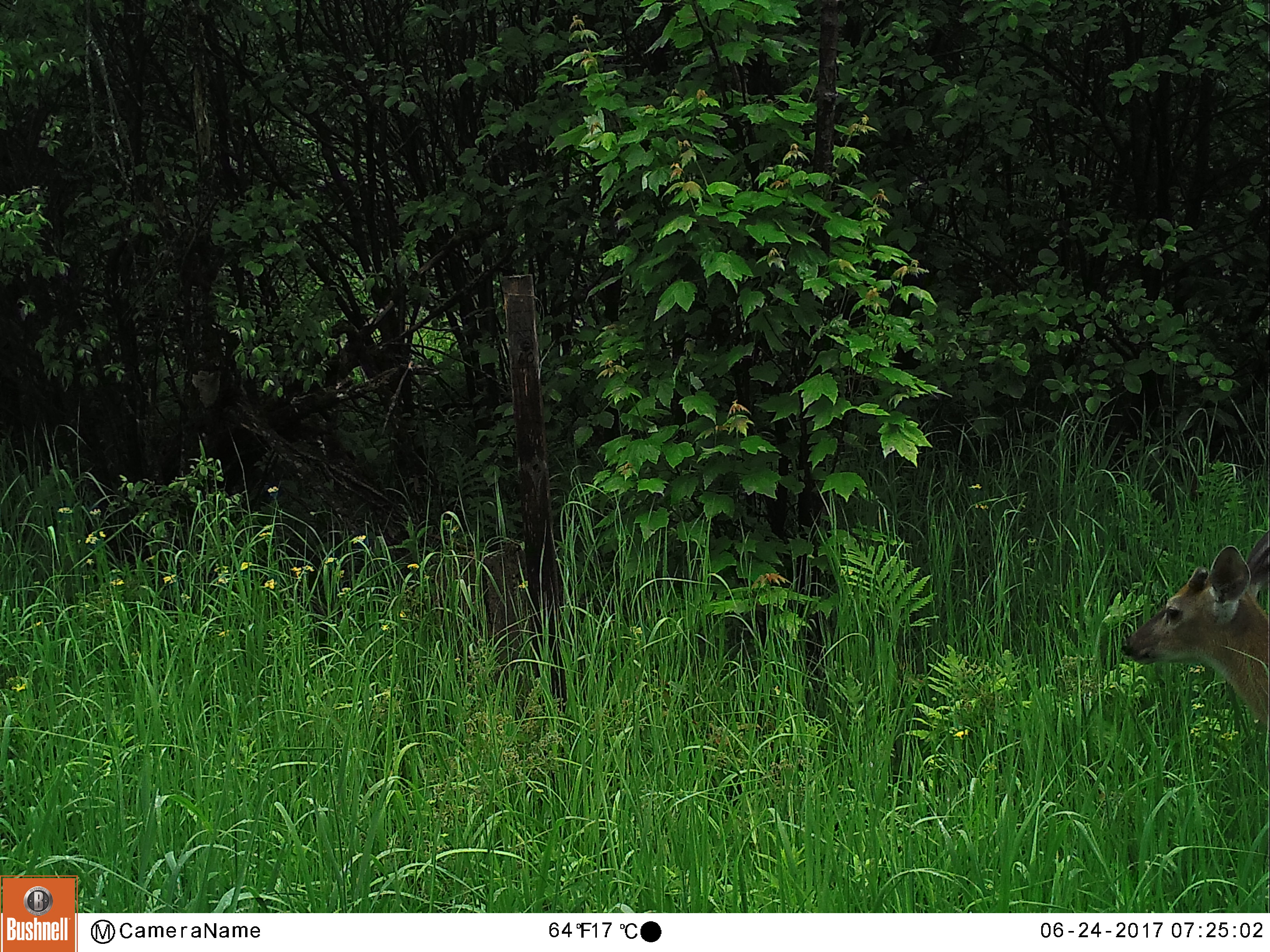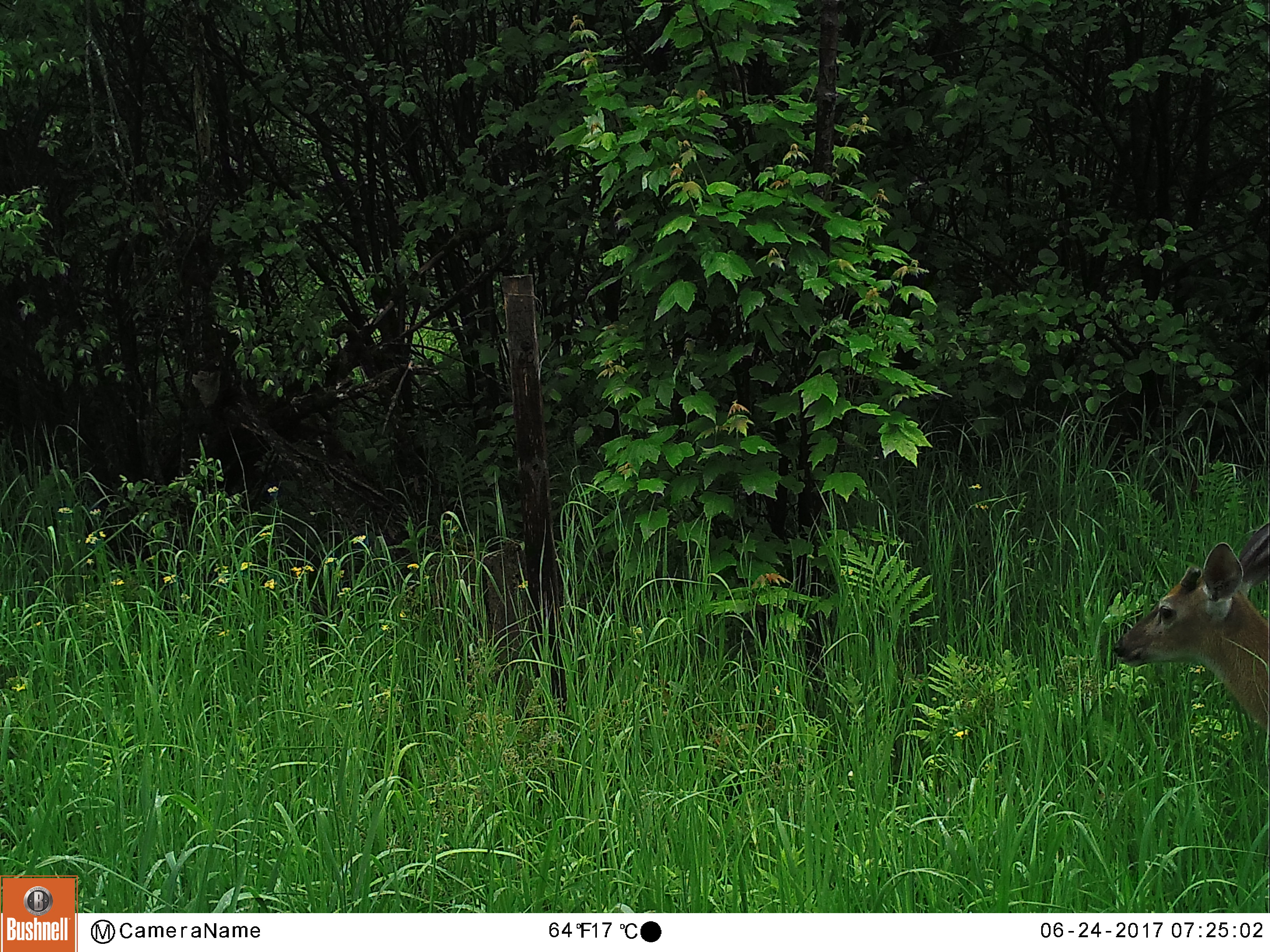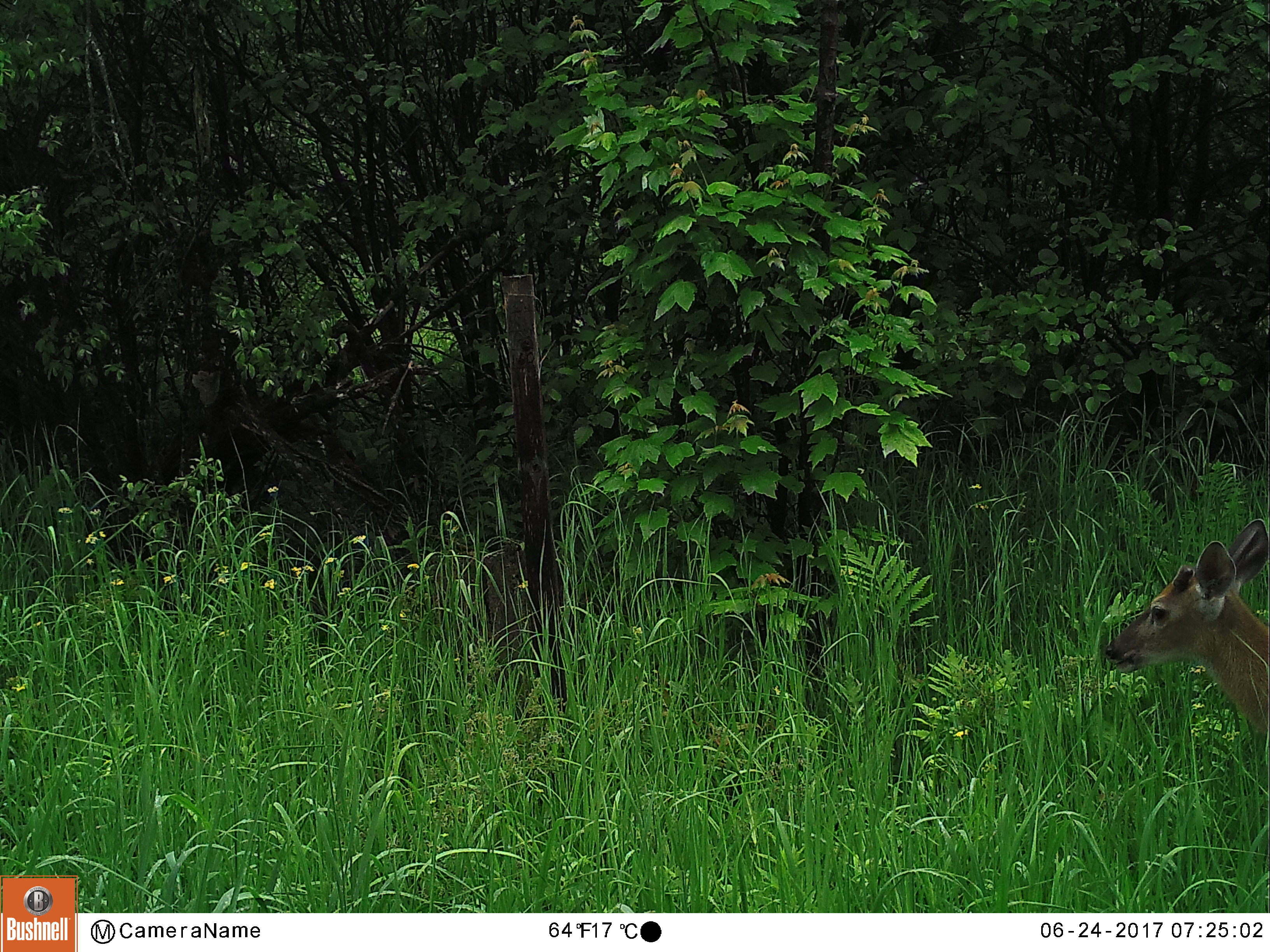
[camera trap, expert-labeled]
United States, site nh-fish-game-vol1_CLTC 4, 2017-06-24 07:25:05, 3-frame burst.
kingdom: Animalia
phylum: Chordata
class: Mammalia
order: Artiodactyla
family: Cervidae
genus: Odocoileus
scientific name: Odocoileus virginianus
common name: white-tailed deer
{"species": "white-tailed deer (Odocoileus virginianus)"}